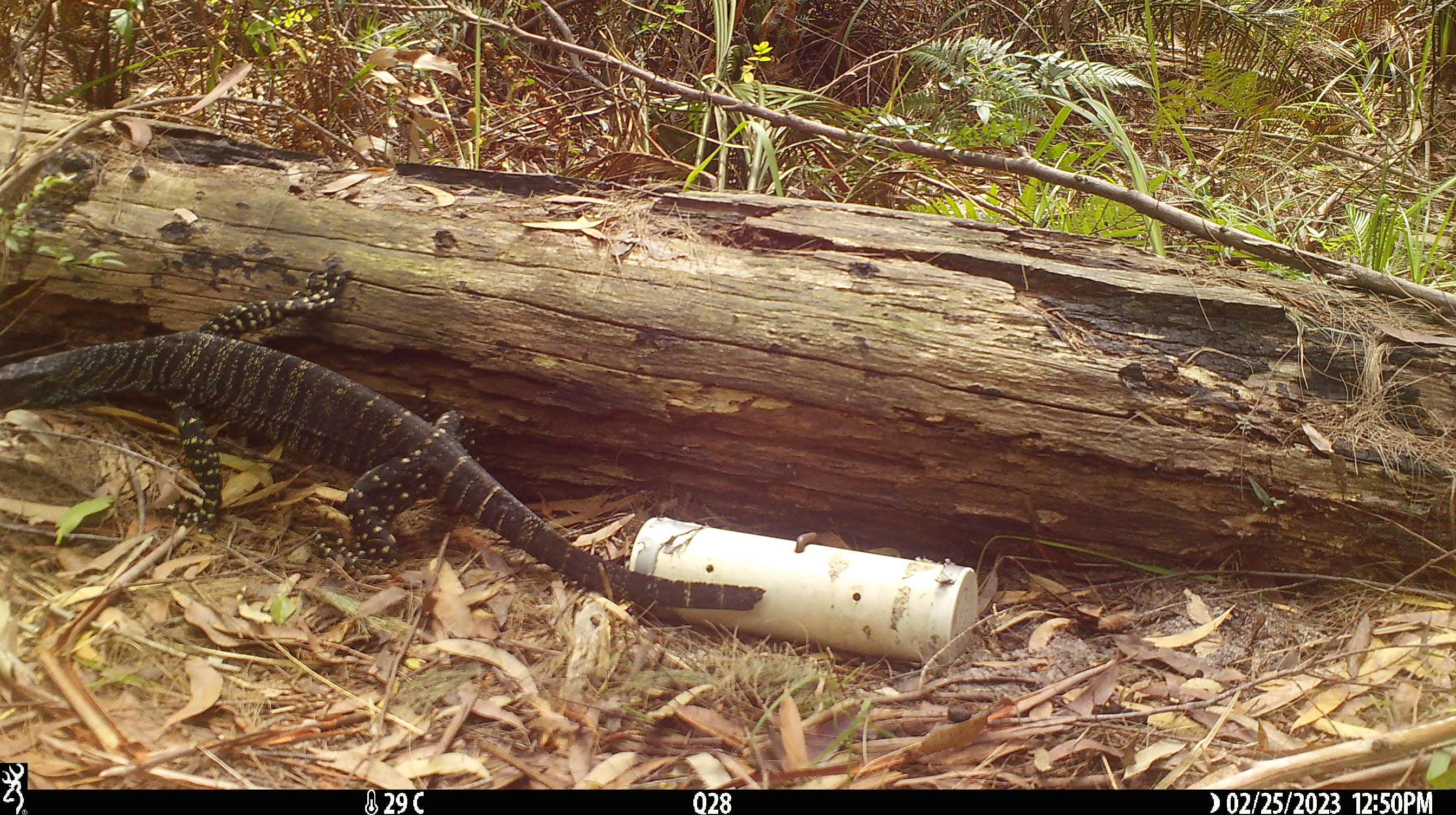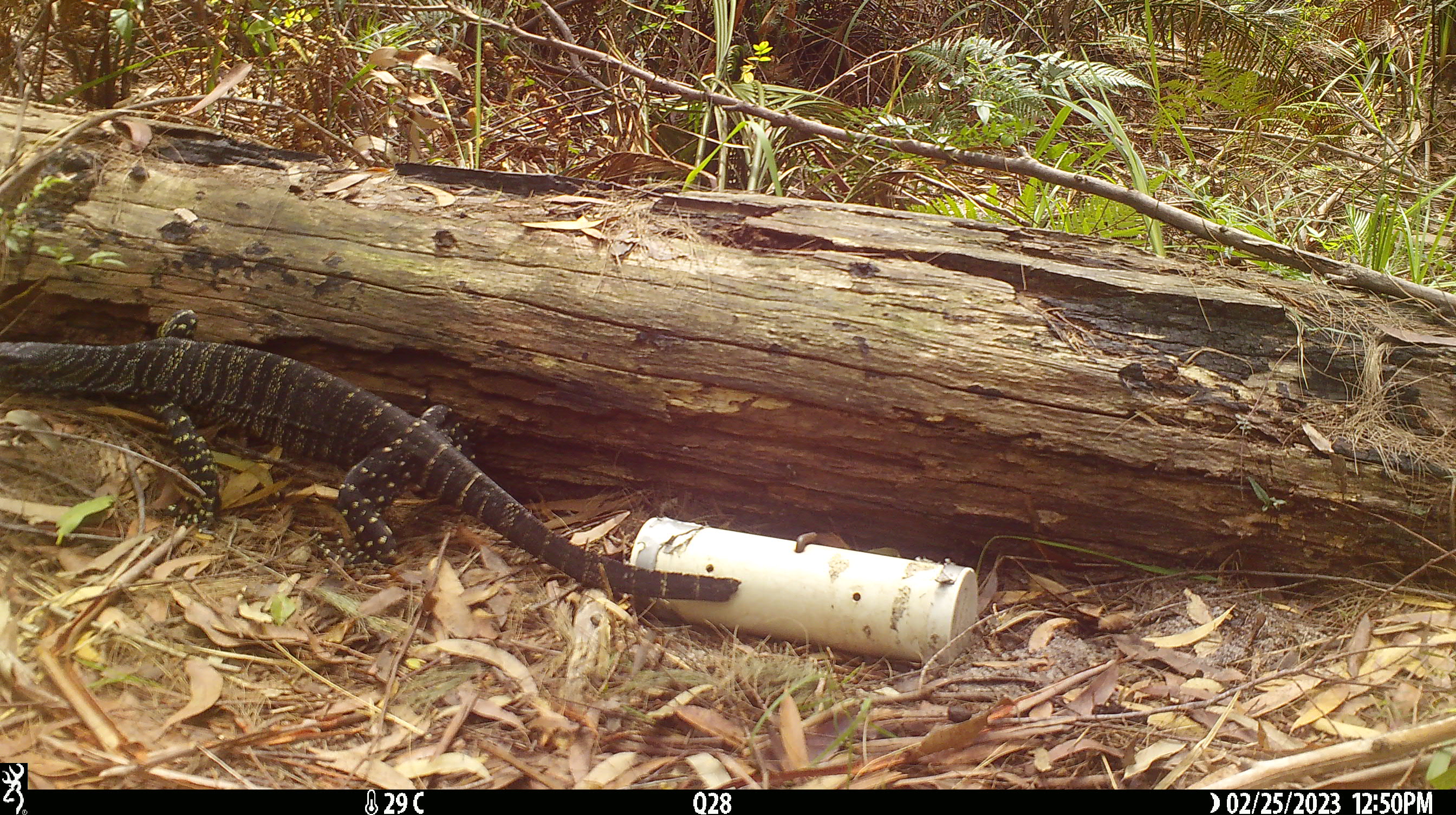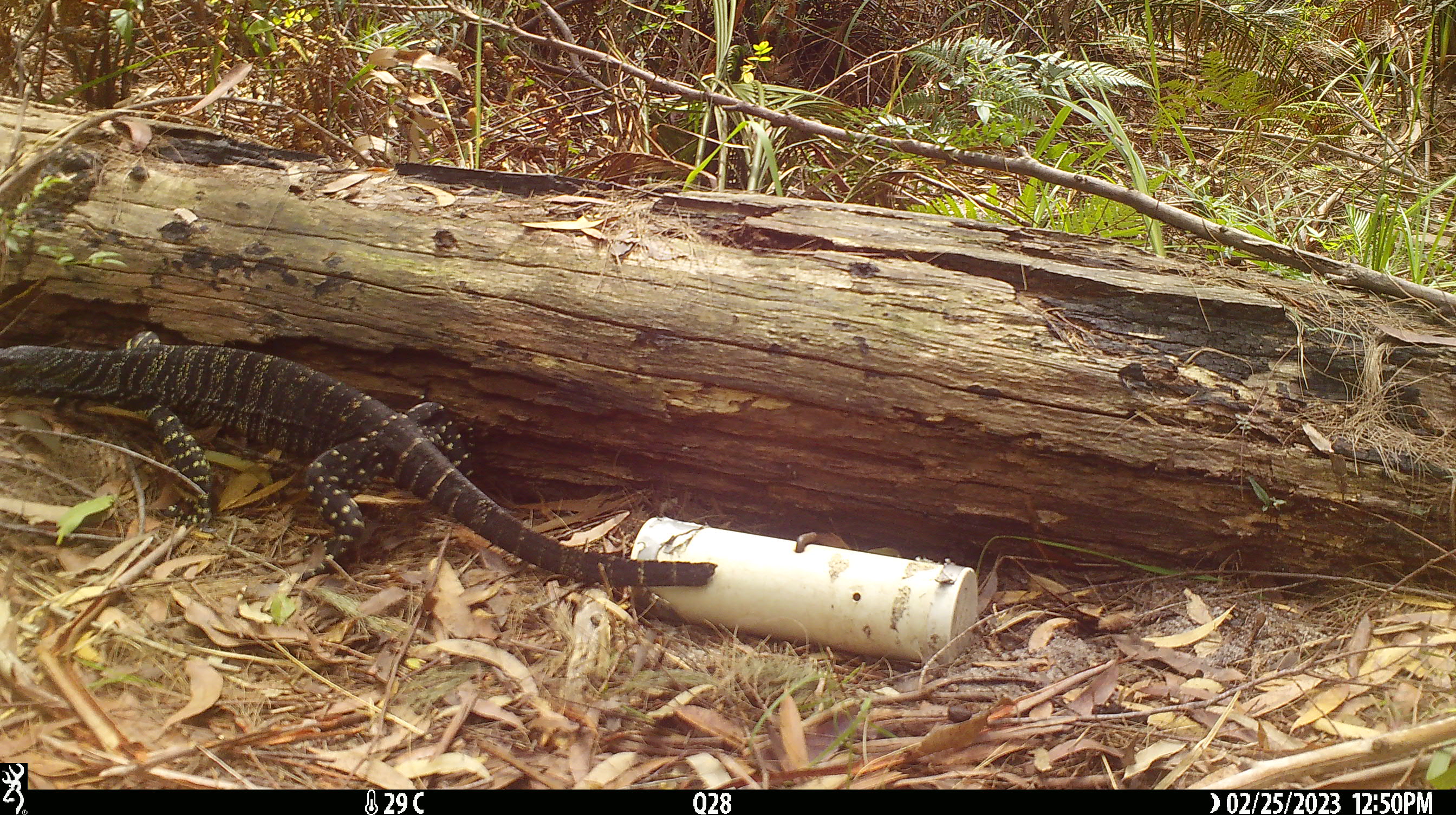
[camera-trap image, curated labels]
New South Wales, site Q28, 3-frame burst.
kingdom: Animalia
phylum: Chordata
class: Reptilia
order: Squamata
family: Varanidae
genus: Varanus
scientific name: Varanus varius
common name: lace monitor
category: goanna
Goanna (lace monitor) (Varanus varius).